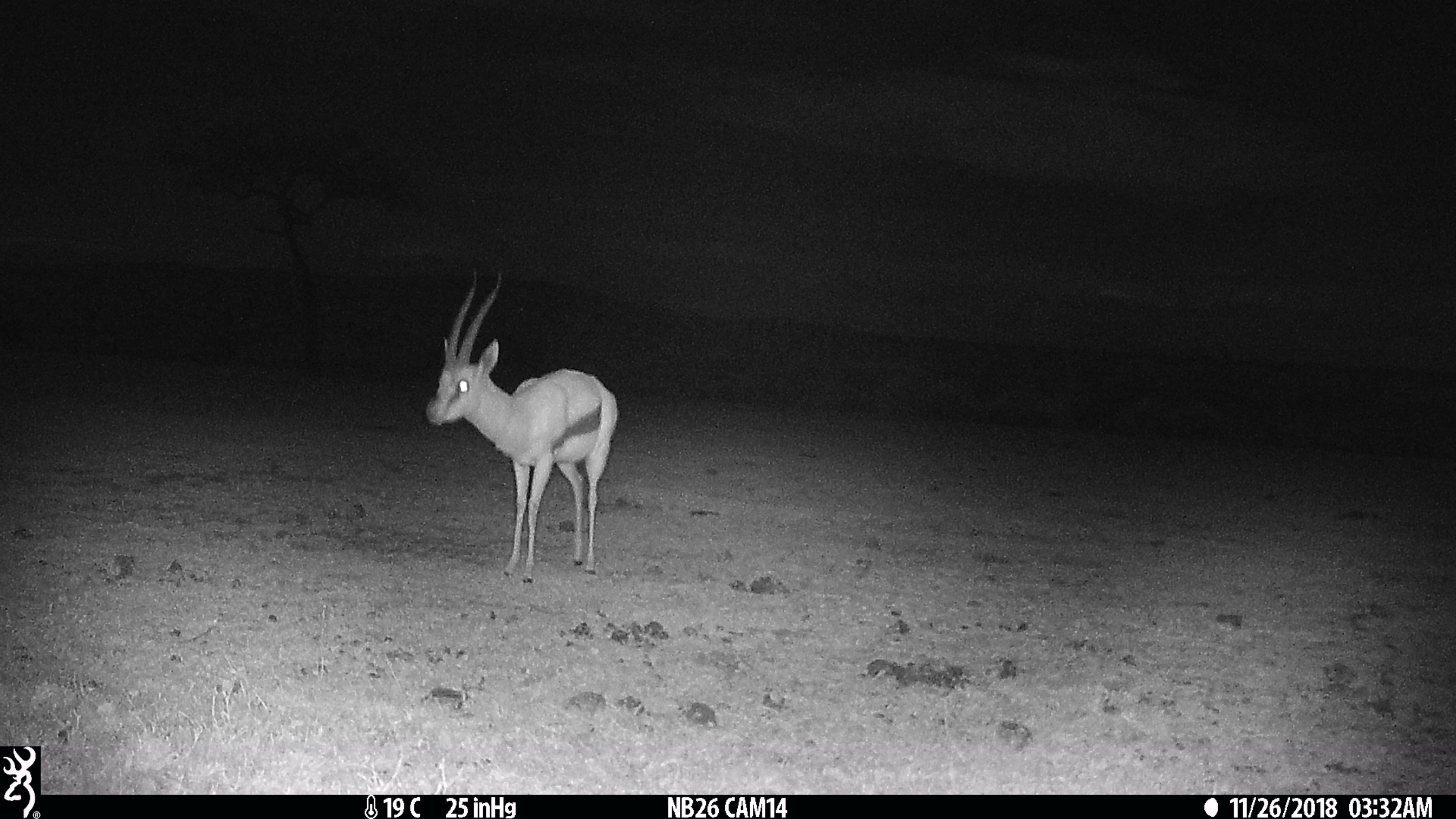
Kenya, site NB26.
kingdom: Animalia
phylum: Chordata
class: Mammalia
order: Artiodactyla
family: Bovidae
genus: Eudorcas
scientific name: Eudorcas thomsonii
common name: thomon's gazelle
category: gazelle thomsons